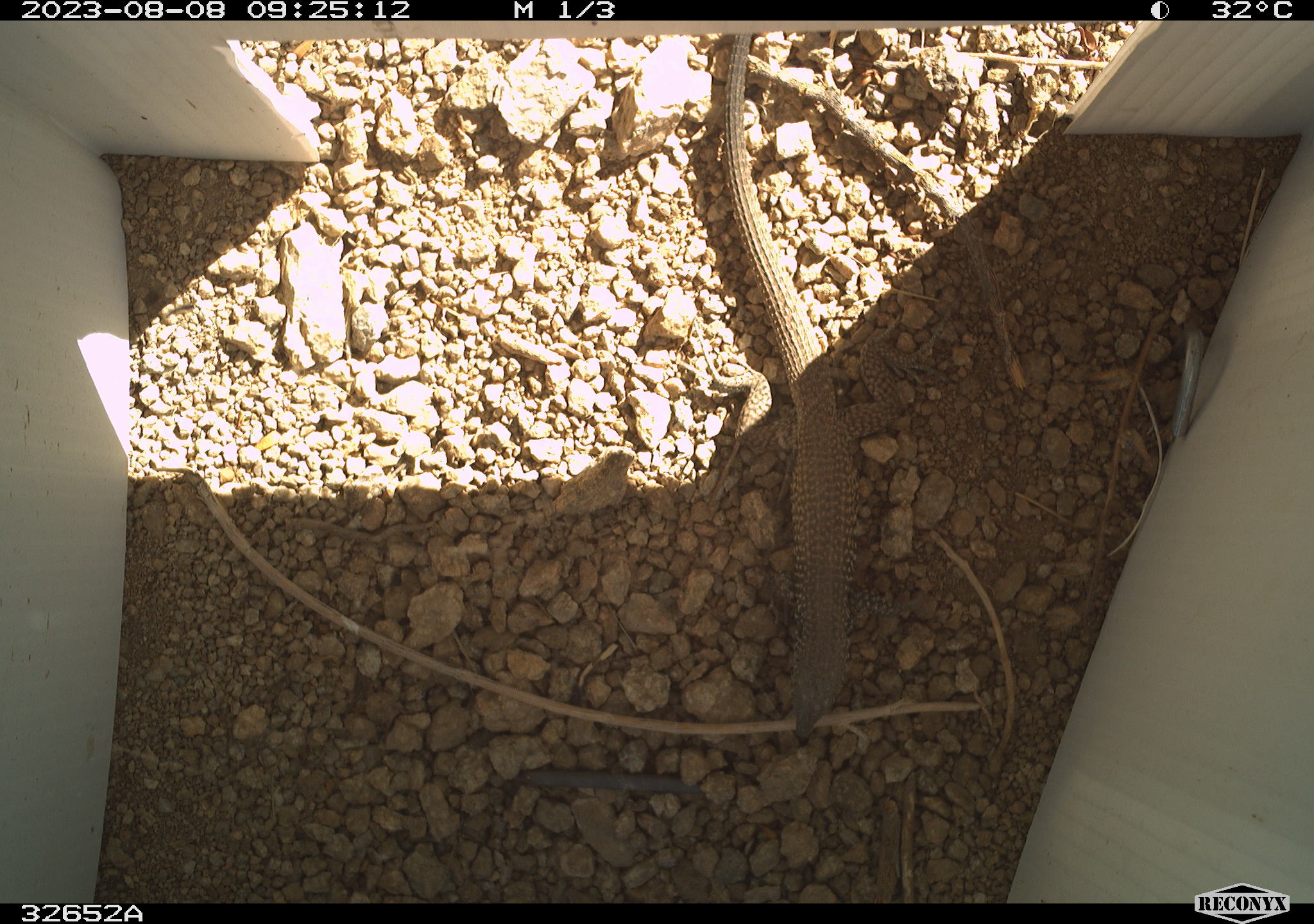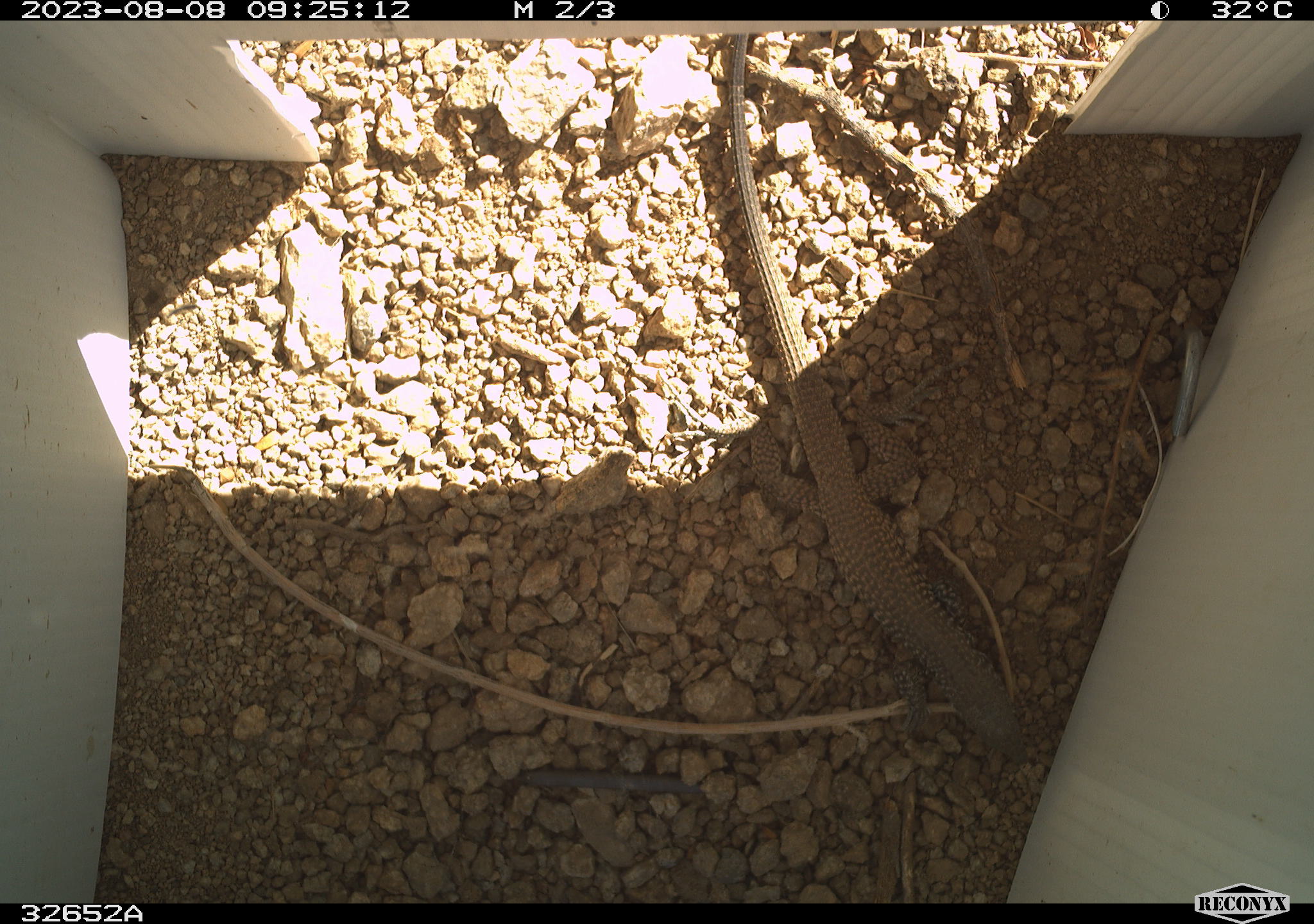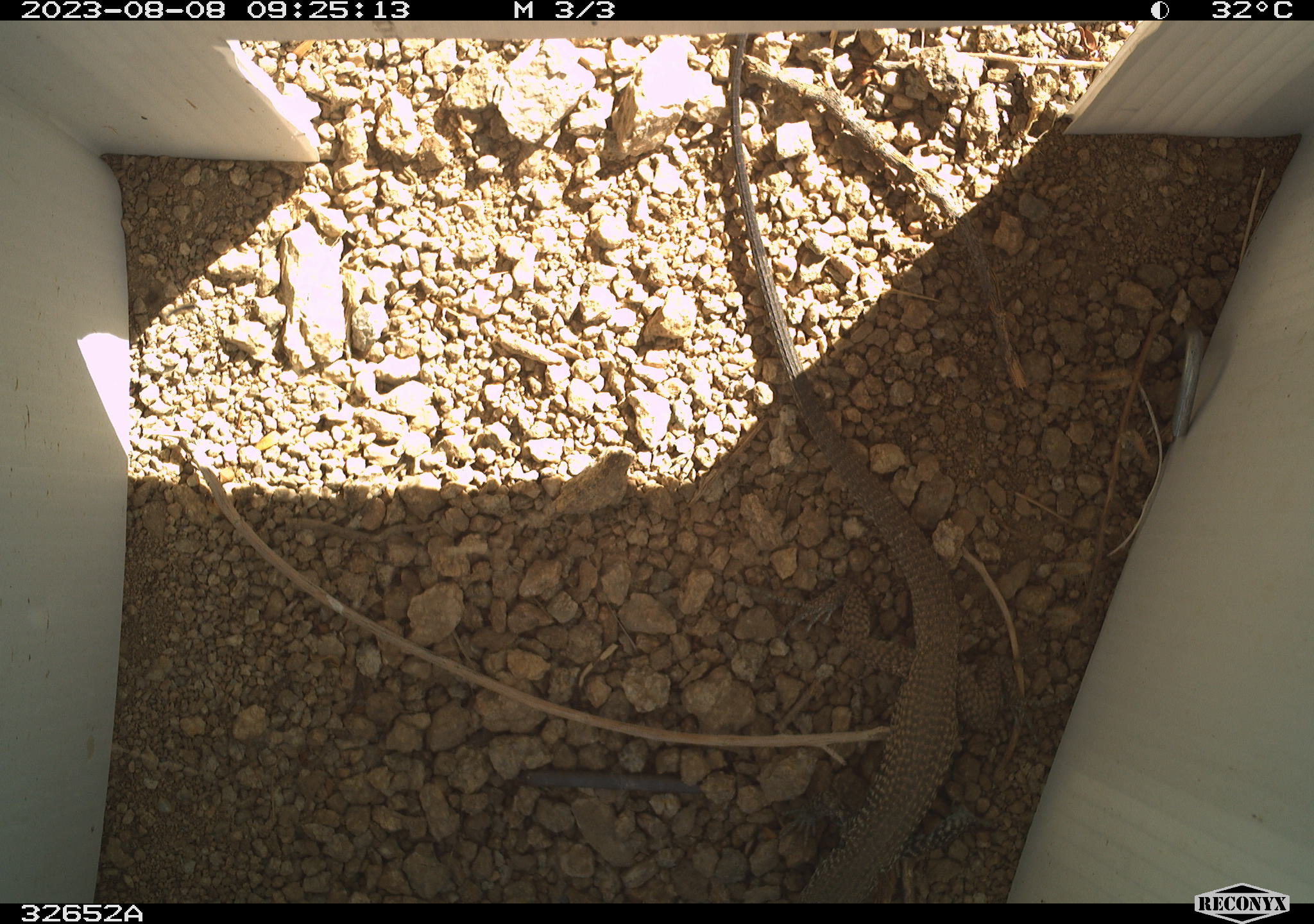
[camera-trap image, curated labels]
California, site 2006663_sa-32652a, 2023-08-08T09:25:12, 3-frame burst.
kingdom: Animalia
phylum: Chordata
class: Reptilia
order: Squamata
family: Teiidae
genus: Aspidoscelis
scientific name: Aspidoscelis tigris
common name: western whiptail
Western whiptail (Aspidoscelis tigris).